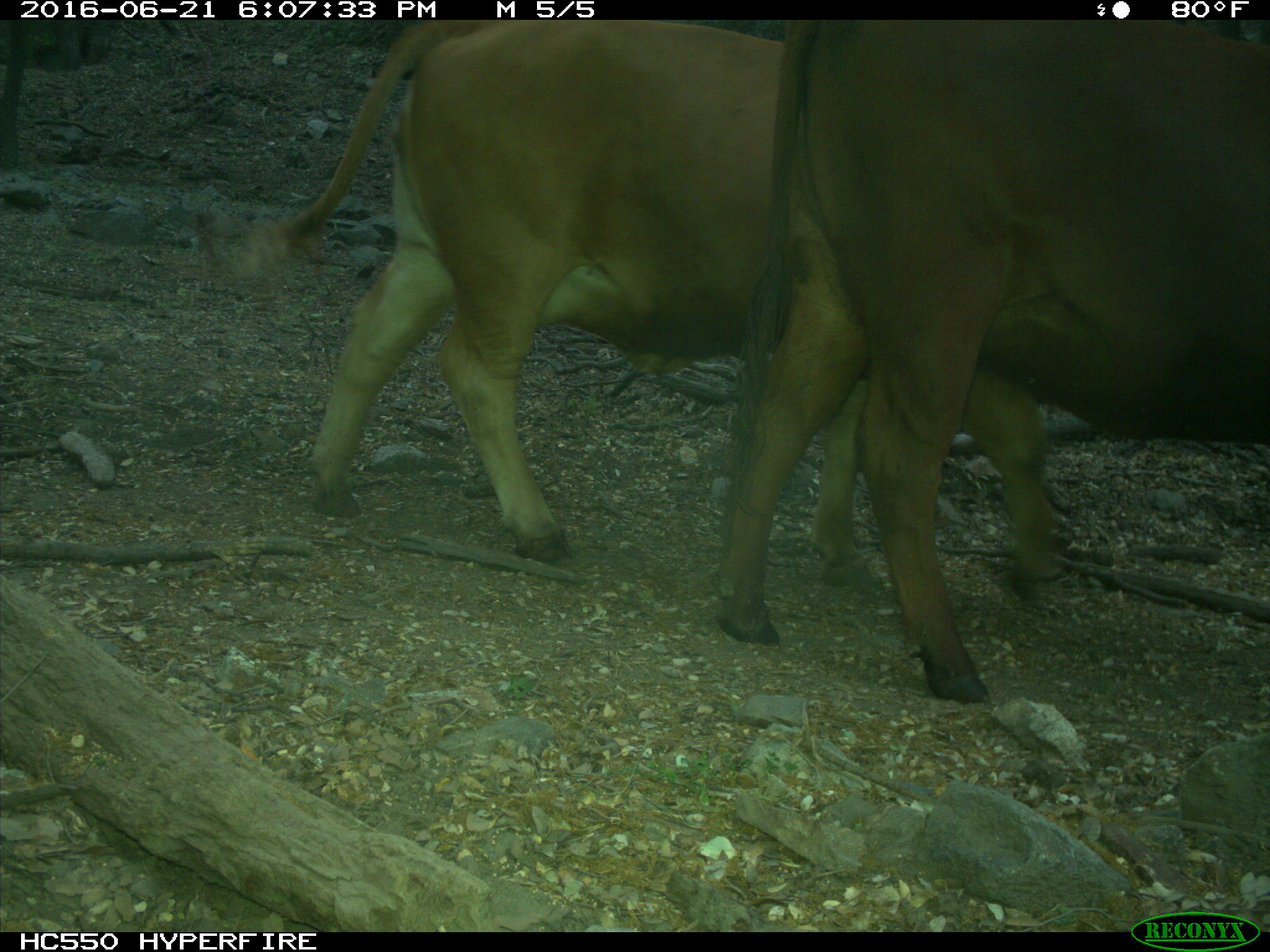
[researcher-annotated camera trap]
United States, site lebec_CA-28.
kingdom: Animalia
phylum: Chordata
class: Mammalia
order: Artiodactyla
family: Bovidae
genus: Bos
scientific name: Bos taurus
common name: domestic cow